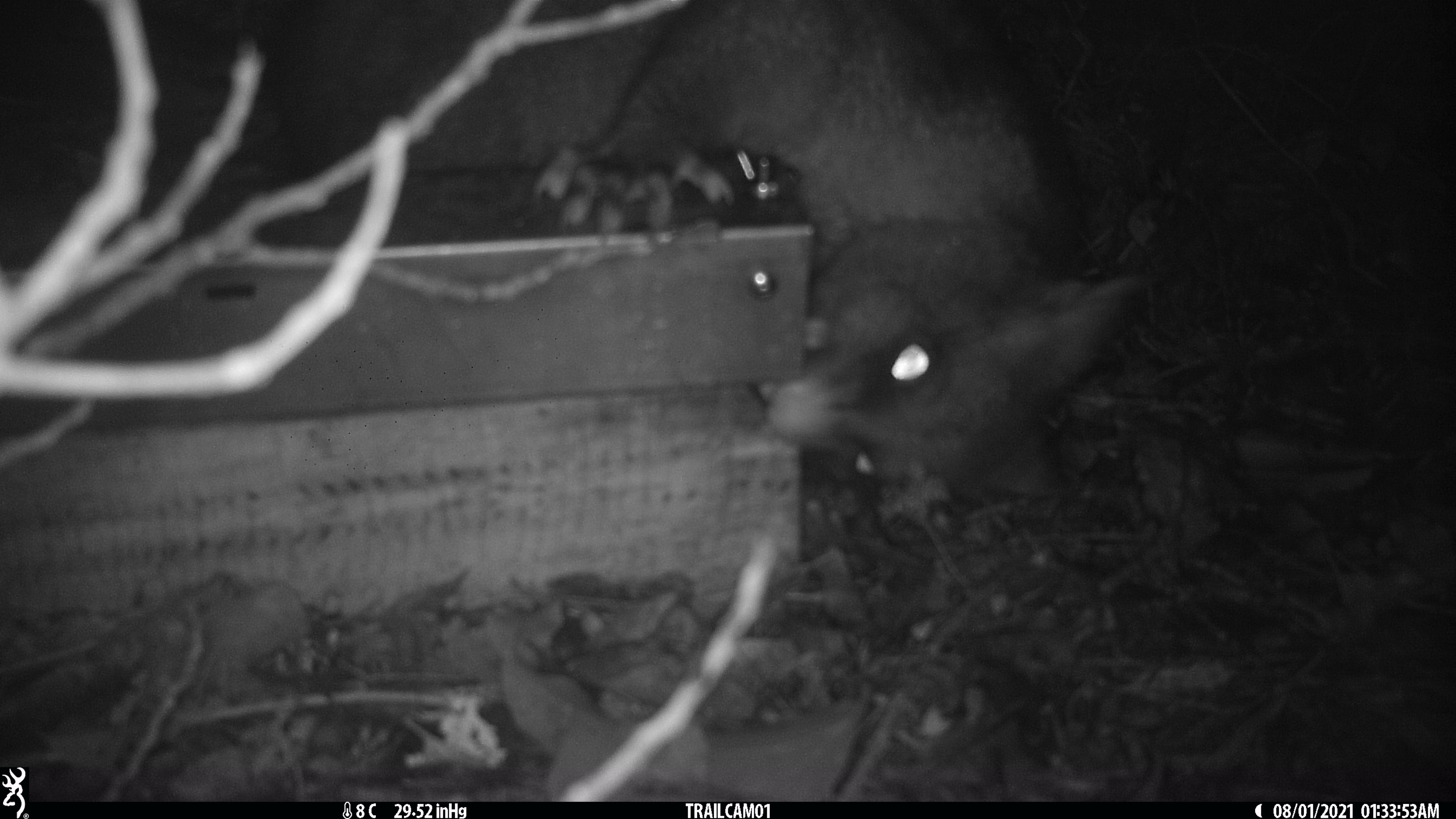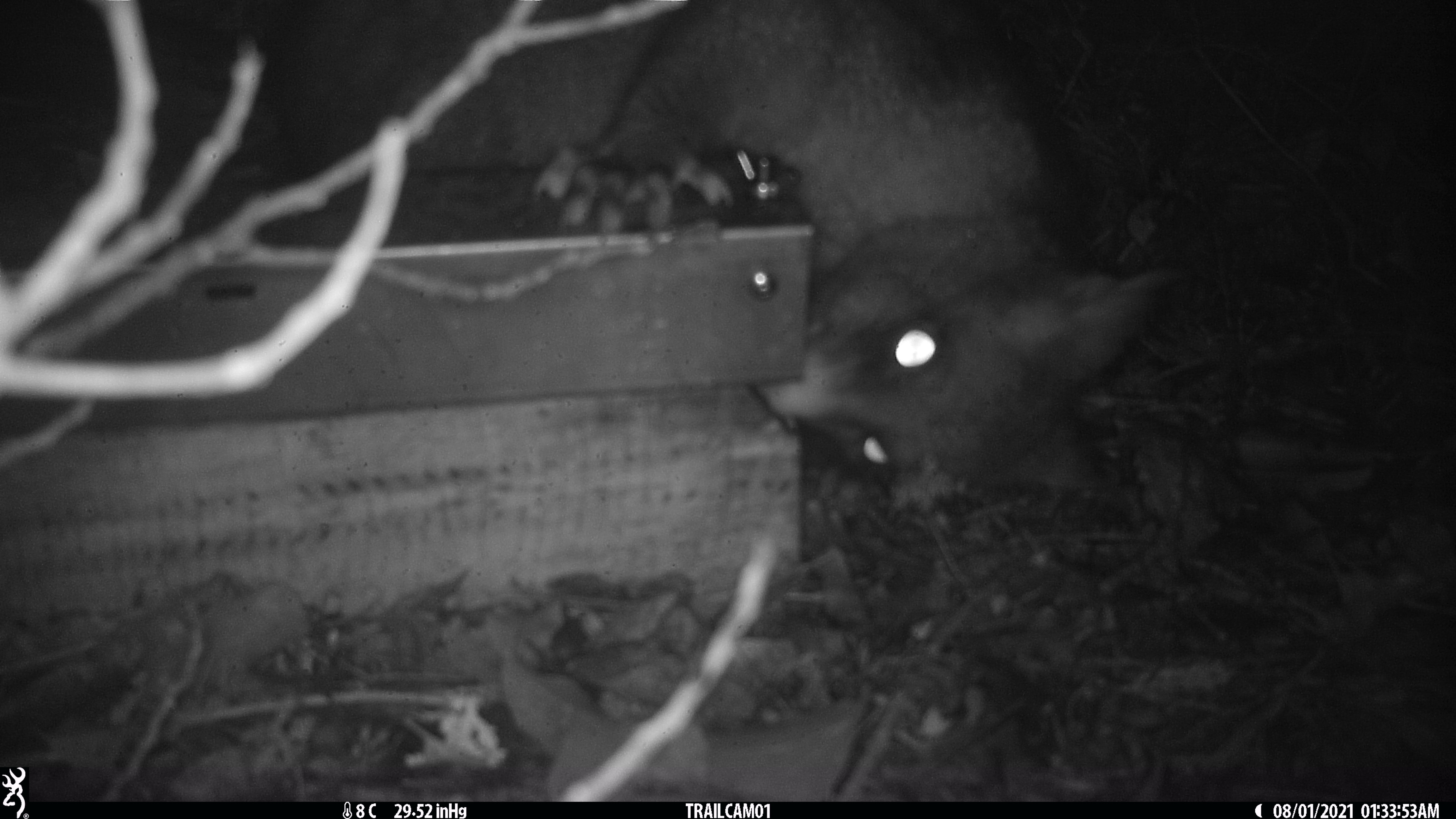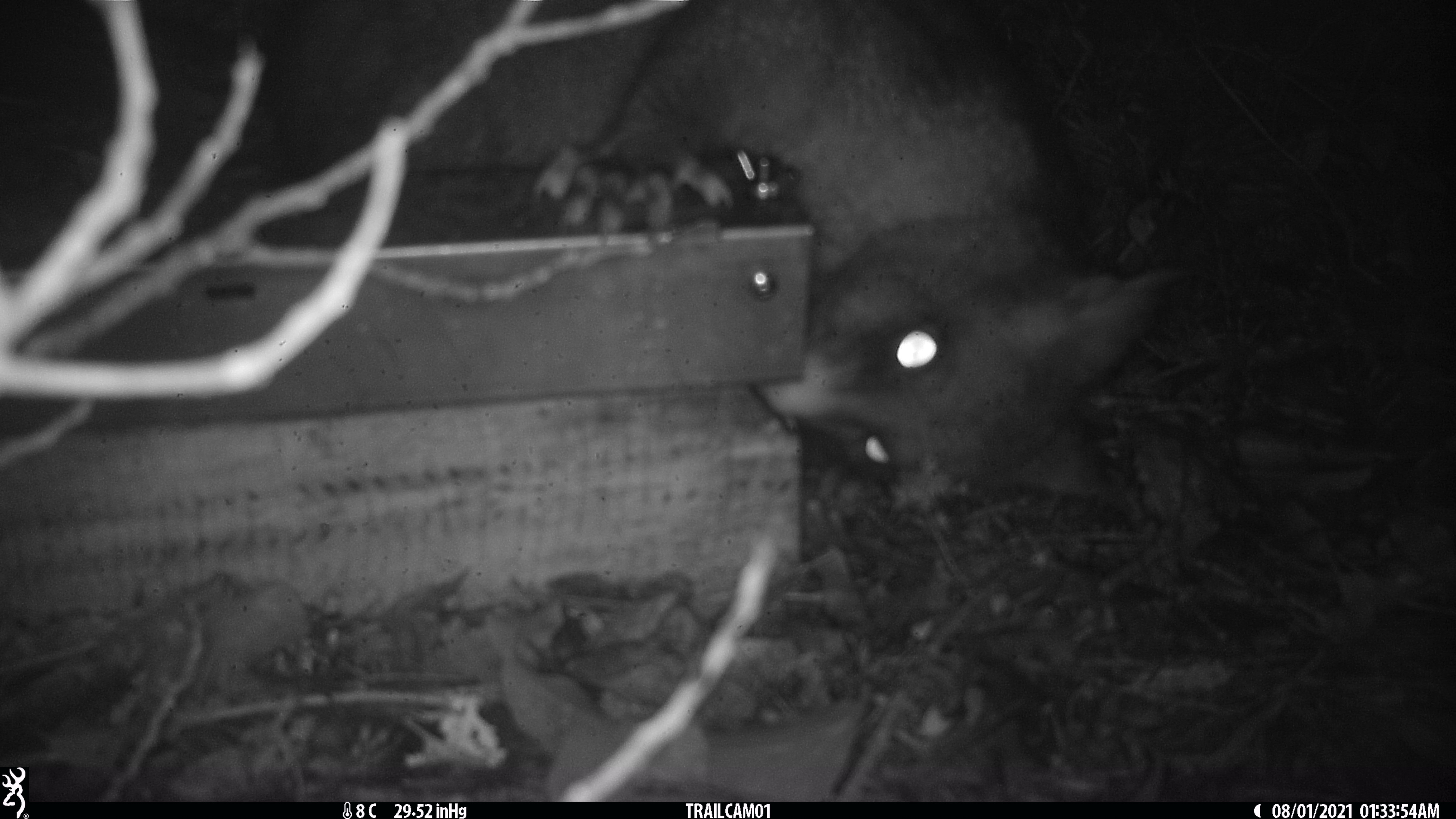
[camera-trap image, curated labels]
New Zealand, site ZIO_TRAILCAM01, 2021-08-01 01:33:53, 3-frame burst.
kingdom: Animalia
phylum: Chordata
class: Mammalia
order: Diprotodontia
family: Phalangeridae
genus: Trichosurus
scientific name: Trichosurus vulpecula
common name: common brushtail possum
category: possum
Possum (common brushtail possum) (Trichosurus vulpecula).